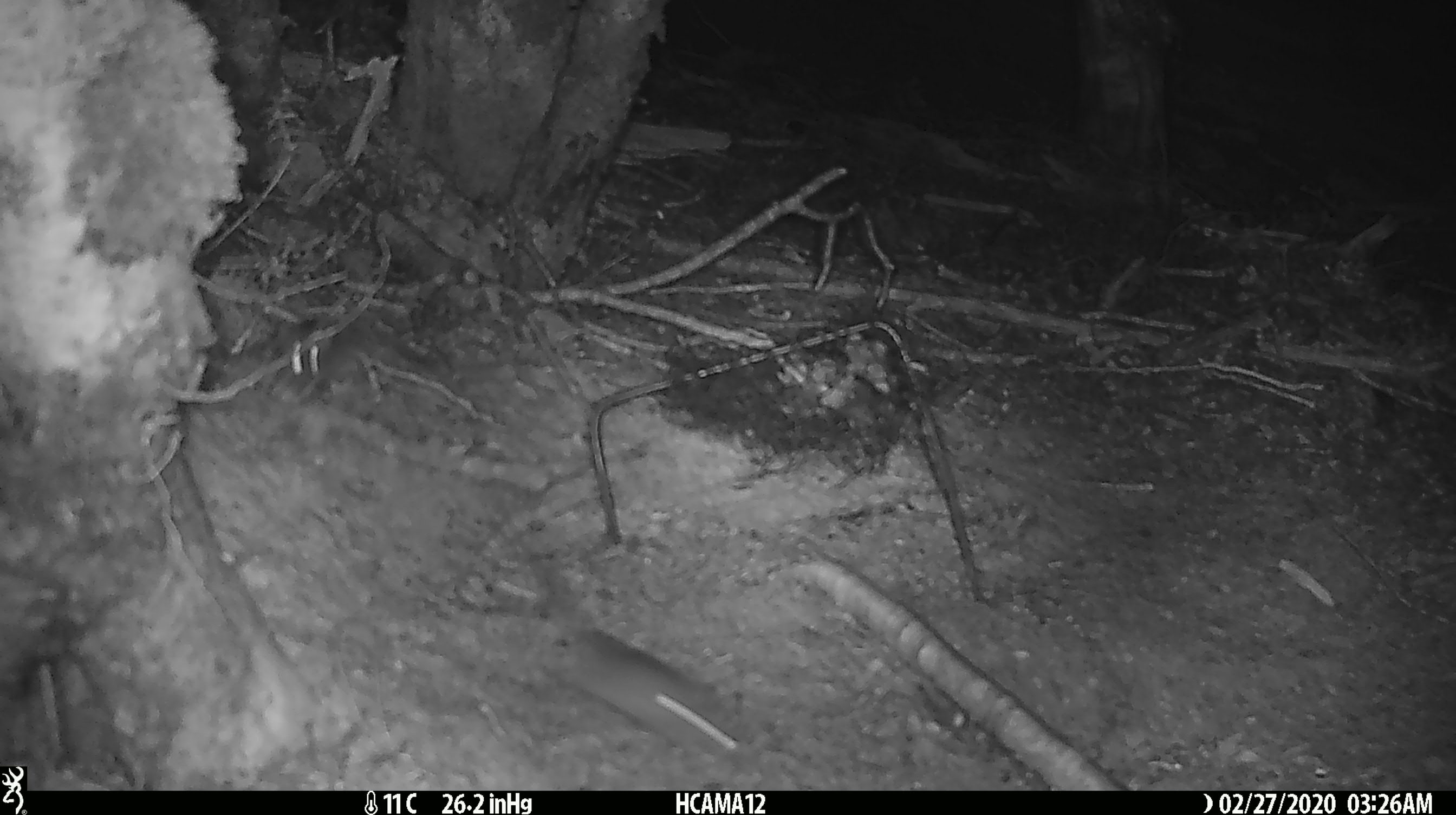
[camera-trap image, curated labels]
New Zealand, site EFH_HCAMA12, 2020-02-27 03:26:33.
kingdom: Animalia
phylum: Chordata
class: Mammalia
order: Rodentia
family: Muridae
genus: Mus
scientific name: Mus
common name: mouse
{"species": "mouse (Mus)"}